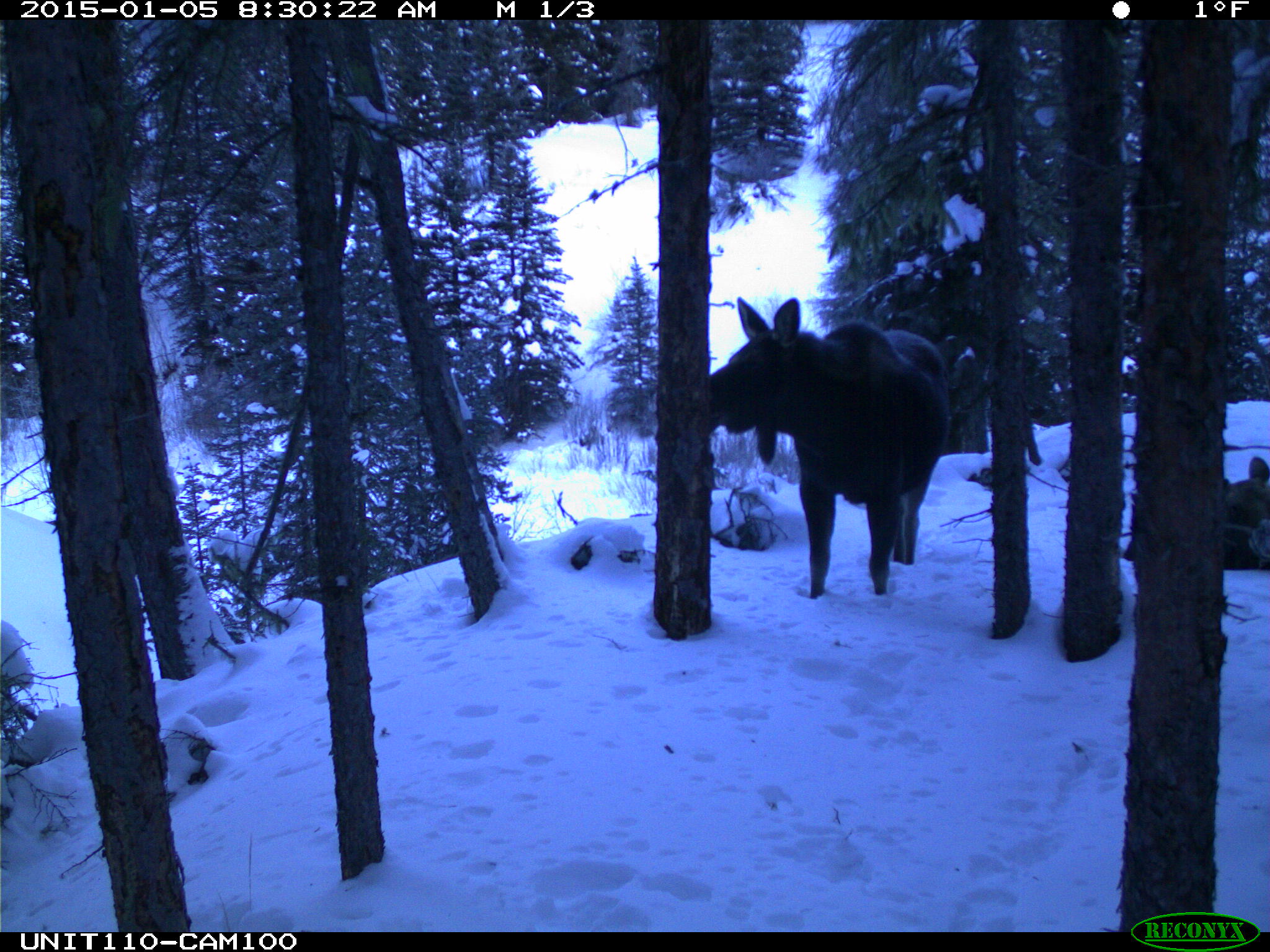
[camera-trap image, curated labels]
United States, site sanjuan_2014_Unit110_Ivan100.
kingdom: Animalia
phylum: Chordata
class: Mammalia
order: Artiodactyla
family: Cervidae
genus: Alces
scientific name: Alces alces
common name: moose